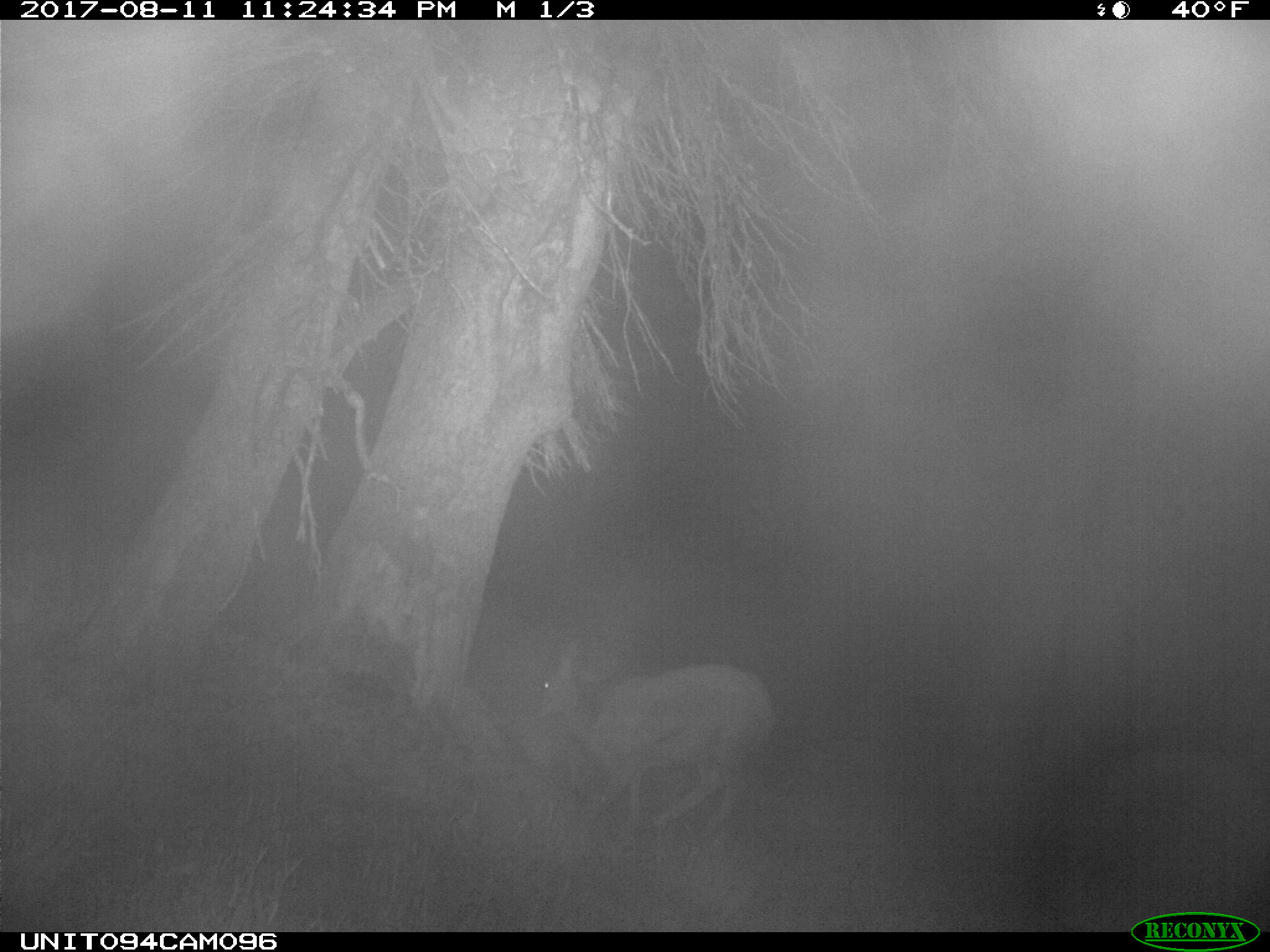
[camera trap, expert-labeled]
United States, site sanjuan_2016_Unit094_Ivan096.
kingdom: Animalia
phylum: Chordata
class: Mammalia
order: Artiodactyla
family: Cervidae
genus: Odocoileus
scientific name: Odocoileus hemionus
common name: mule deer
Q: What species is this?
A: Odocoileus hemionus (mule deer).